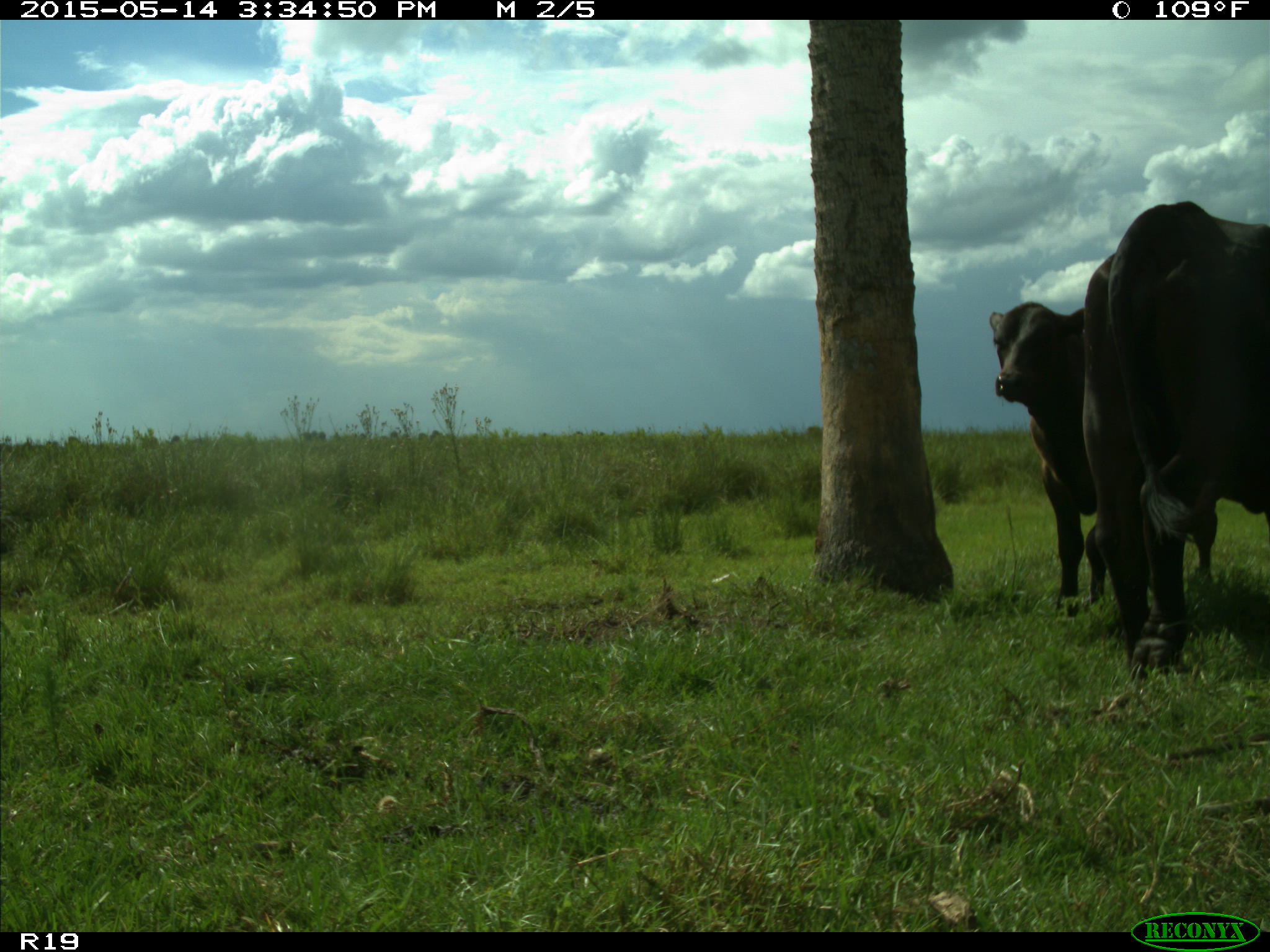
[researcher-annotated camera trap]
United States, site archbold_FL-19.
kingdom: Animalia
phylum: Chordata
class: Mammalia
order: Artiodactyla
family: Bovidae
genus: Bos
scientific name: Bos taurus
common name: domestic cow